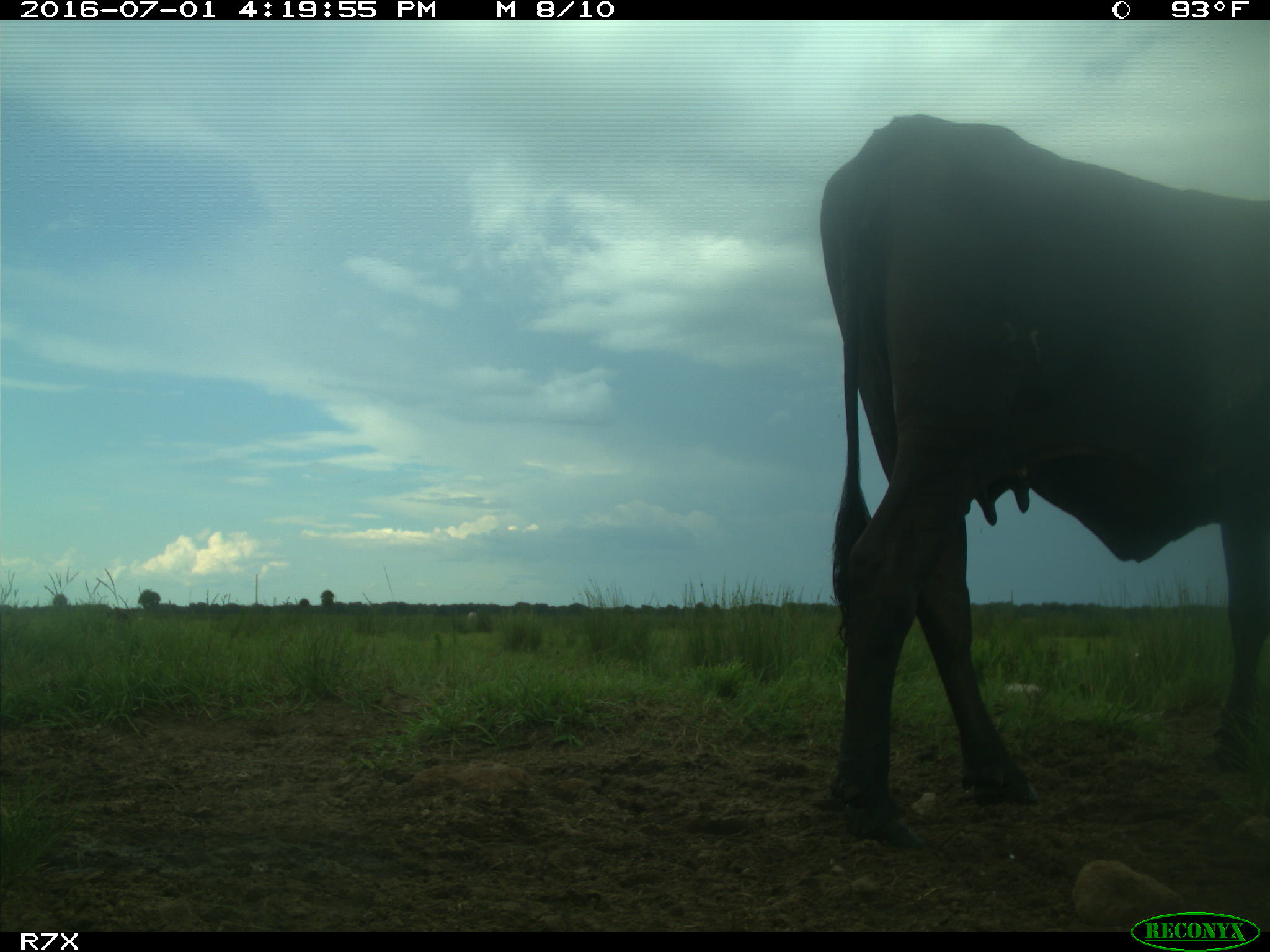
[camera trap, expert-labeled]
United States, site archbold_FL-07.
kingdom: Animalia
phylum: Chordata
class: Mammalia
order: Artiodactyla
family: Bovidae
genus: Bos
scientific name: Bos taurus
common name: domestic cow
Bos taurus (domestic cow).